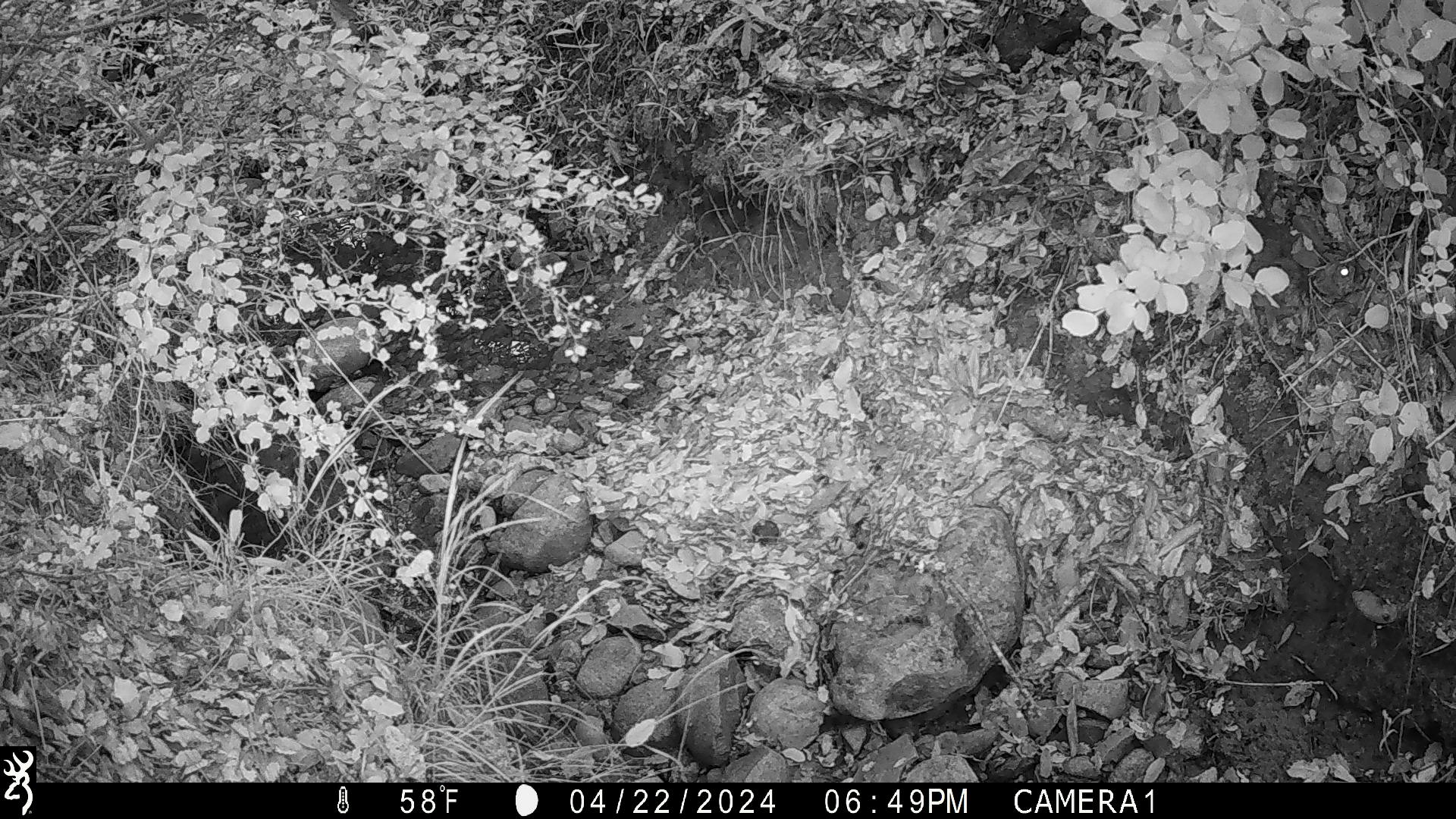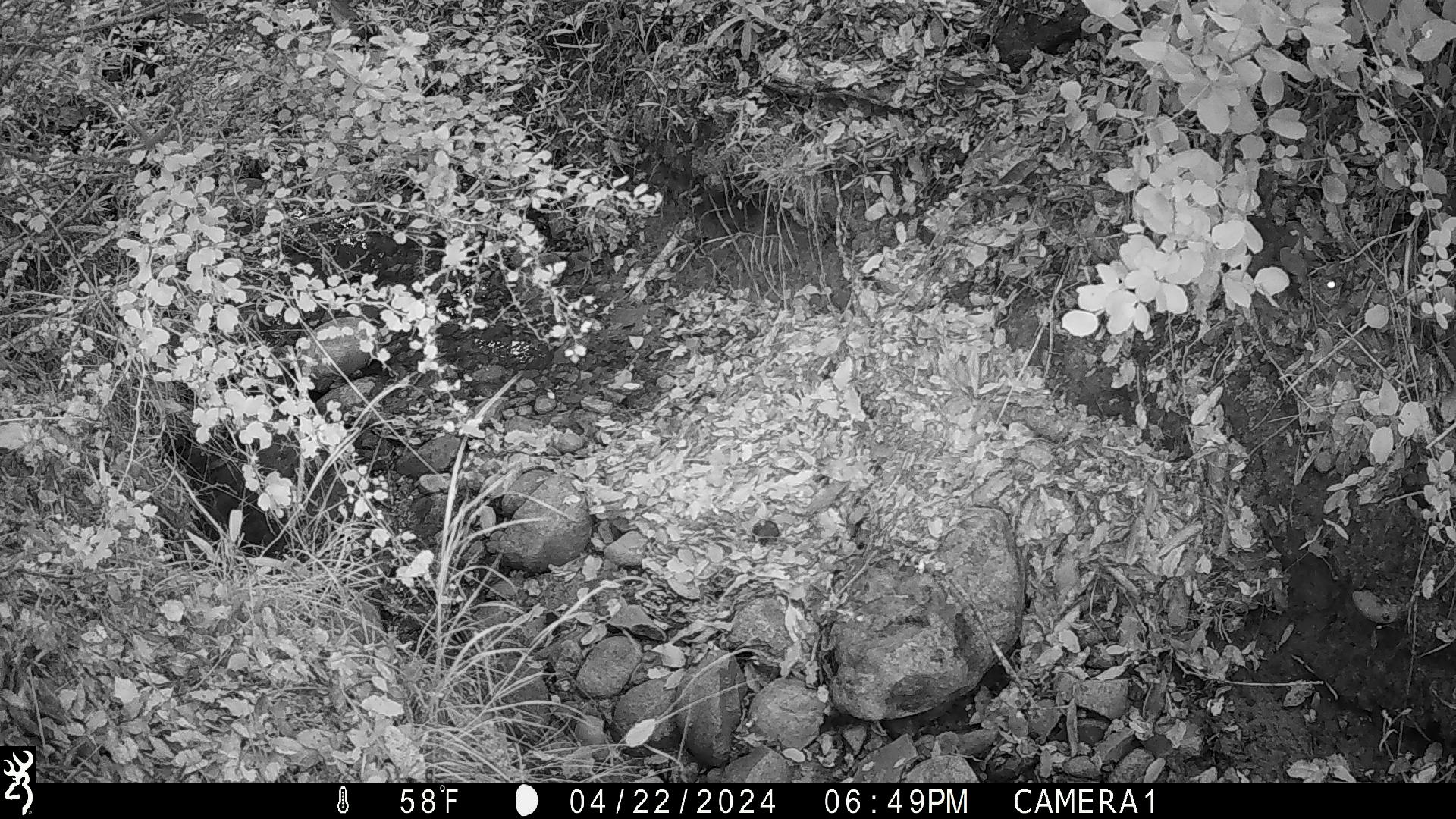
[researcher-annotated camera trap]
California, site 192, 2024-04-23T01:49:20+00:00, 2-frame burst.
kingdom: Animalia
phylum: Chordata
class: Mammalia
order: Lagomorpha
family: Leporidae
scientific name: Leporidae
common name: rabbit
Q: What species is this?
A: Rabbit (Leporidae).